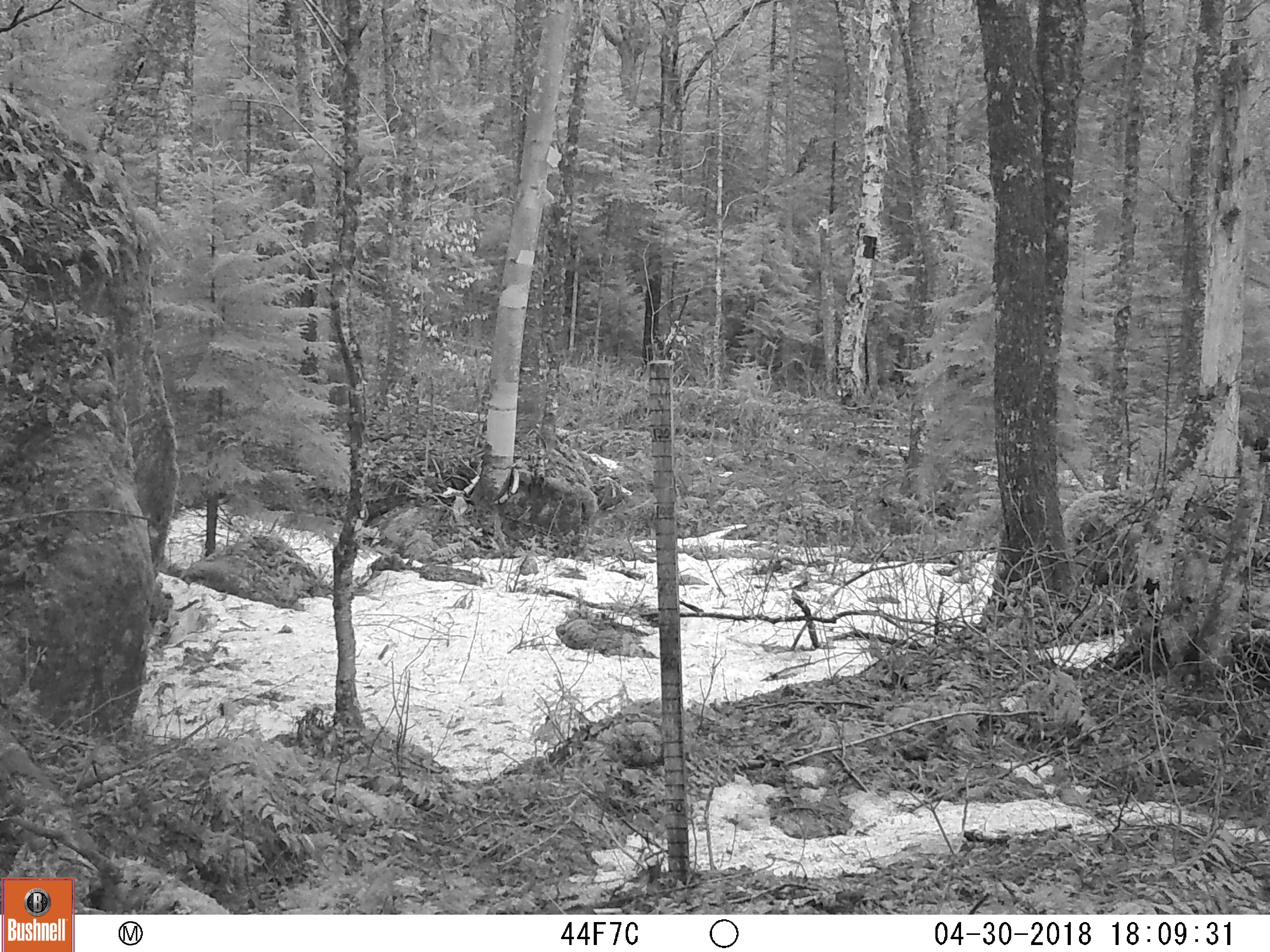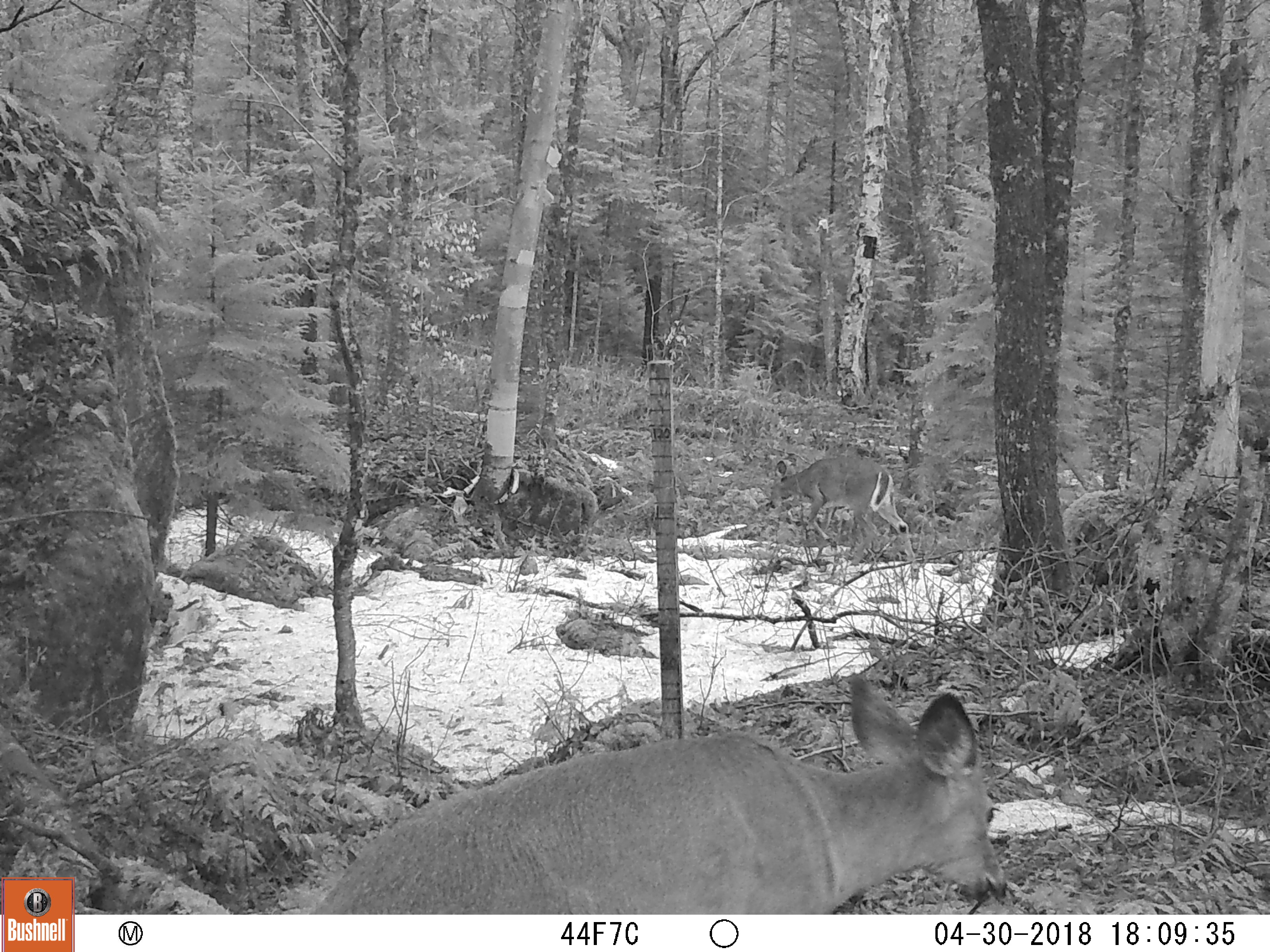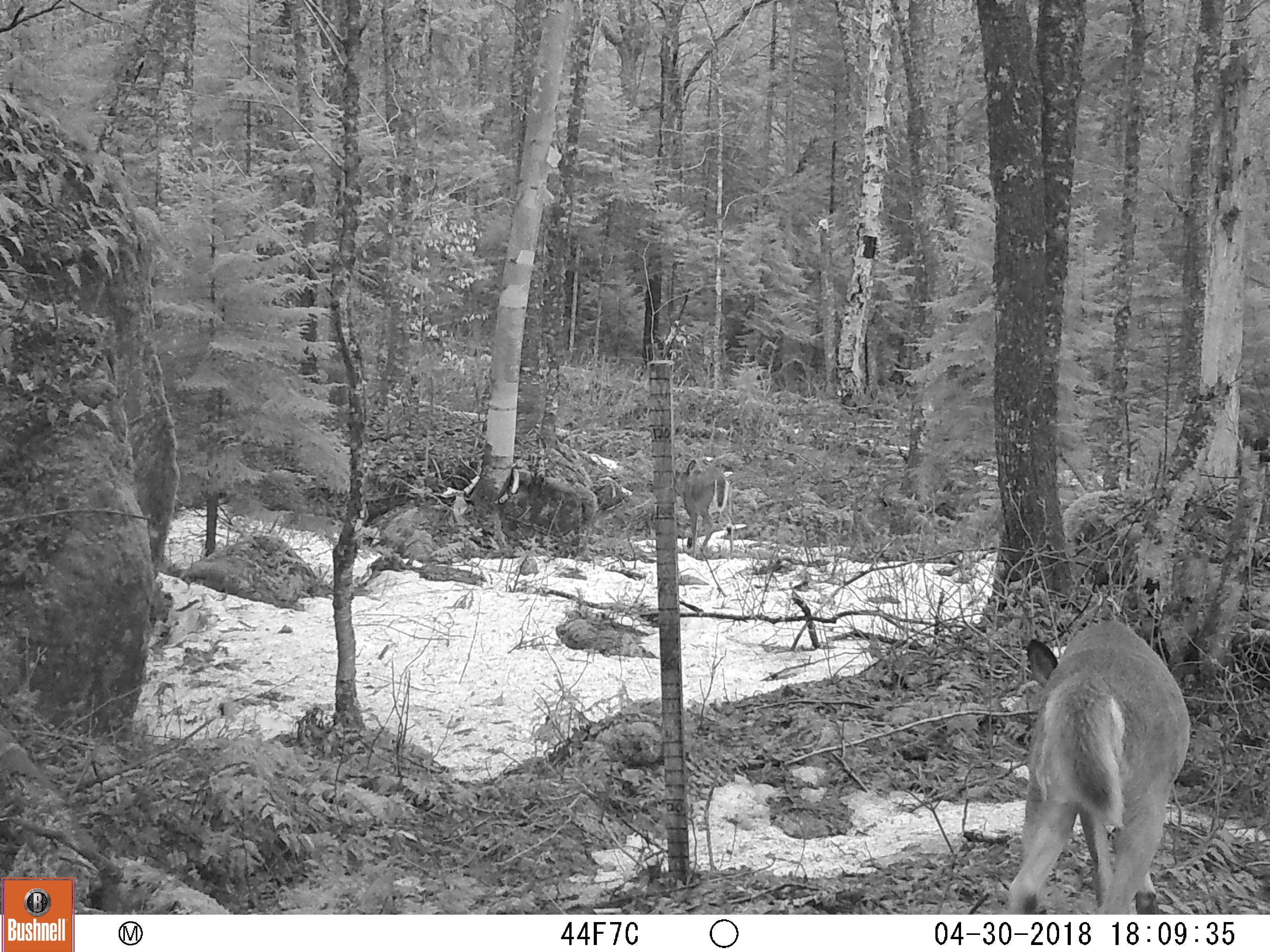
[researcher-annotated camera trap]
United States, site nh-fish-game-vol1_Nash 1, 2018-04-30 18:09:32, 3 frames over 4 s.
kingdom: Animalia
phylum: Chordata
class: Mammalia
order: Artiodactyla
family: Cervidae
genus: Odocoileus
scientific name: Odocoileus virginianus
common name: white-tailed deer